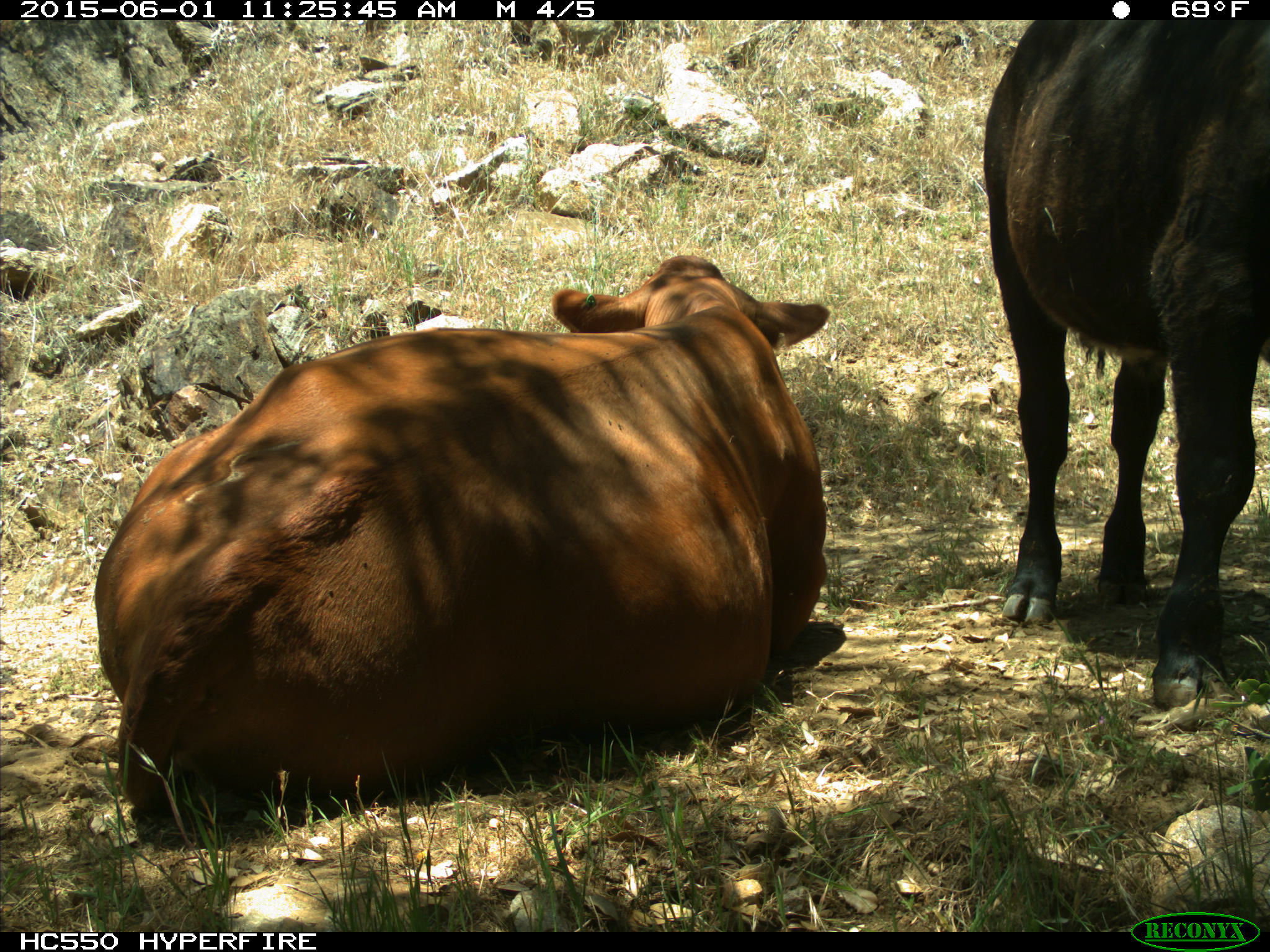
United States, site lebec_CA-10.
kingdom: Animalia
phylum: Chordata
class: Mammalia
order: Artiodactyla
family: Bovidae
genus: Bos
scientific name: Bos taurus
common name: domestic cow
Bos taurus (domestic cow).